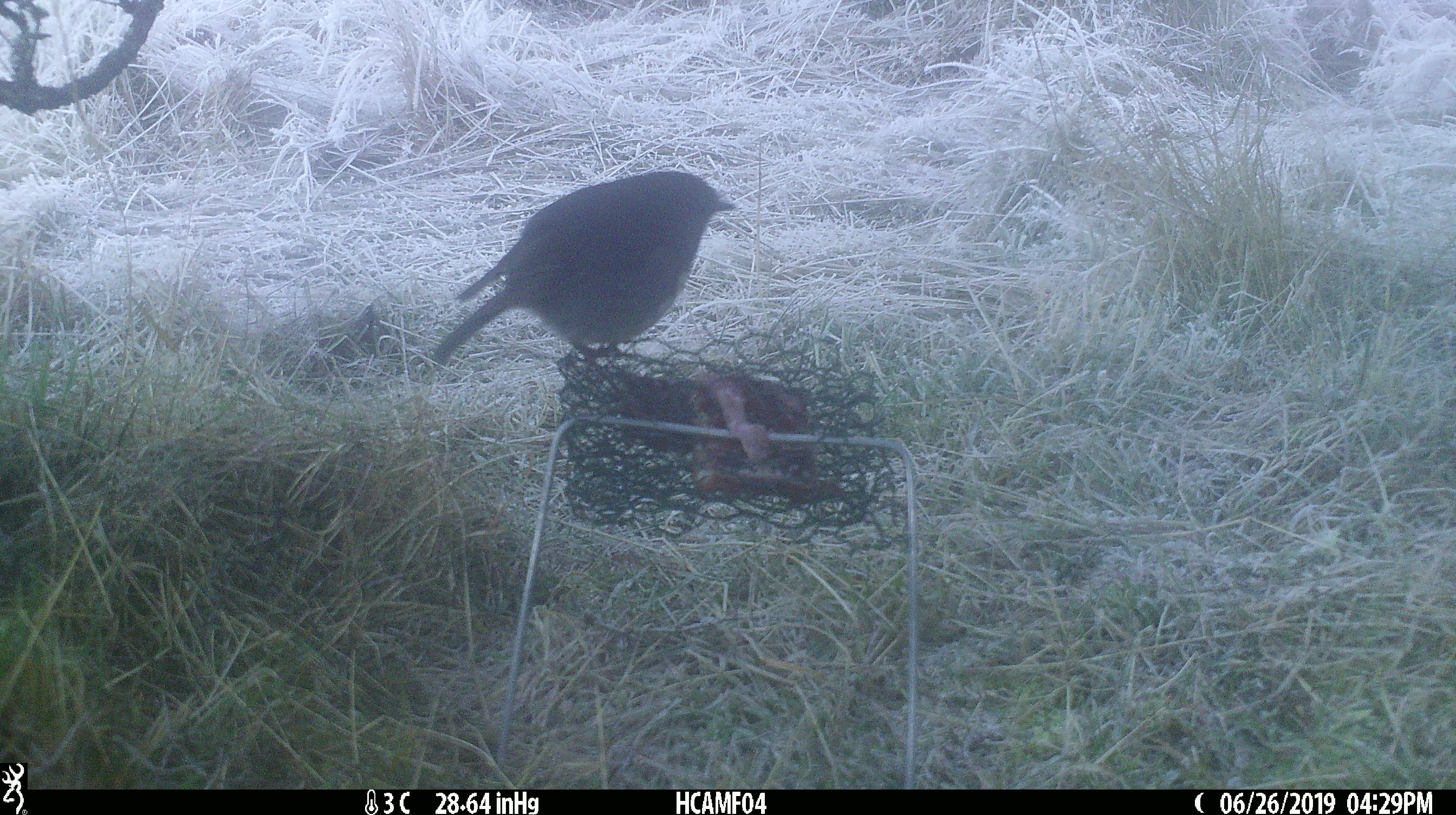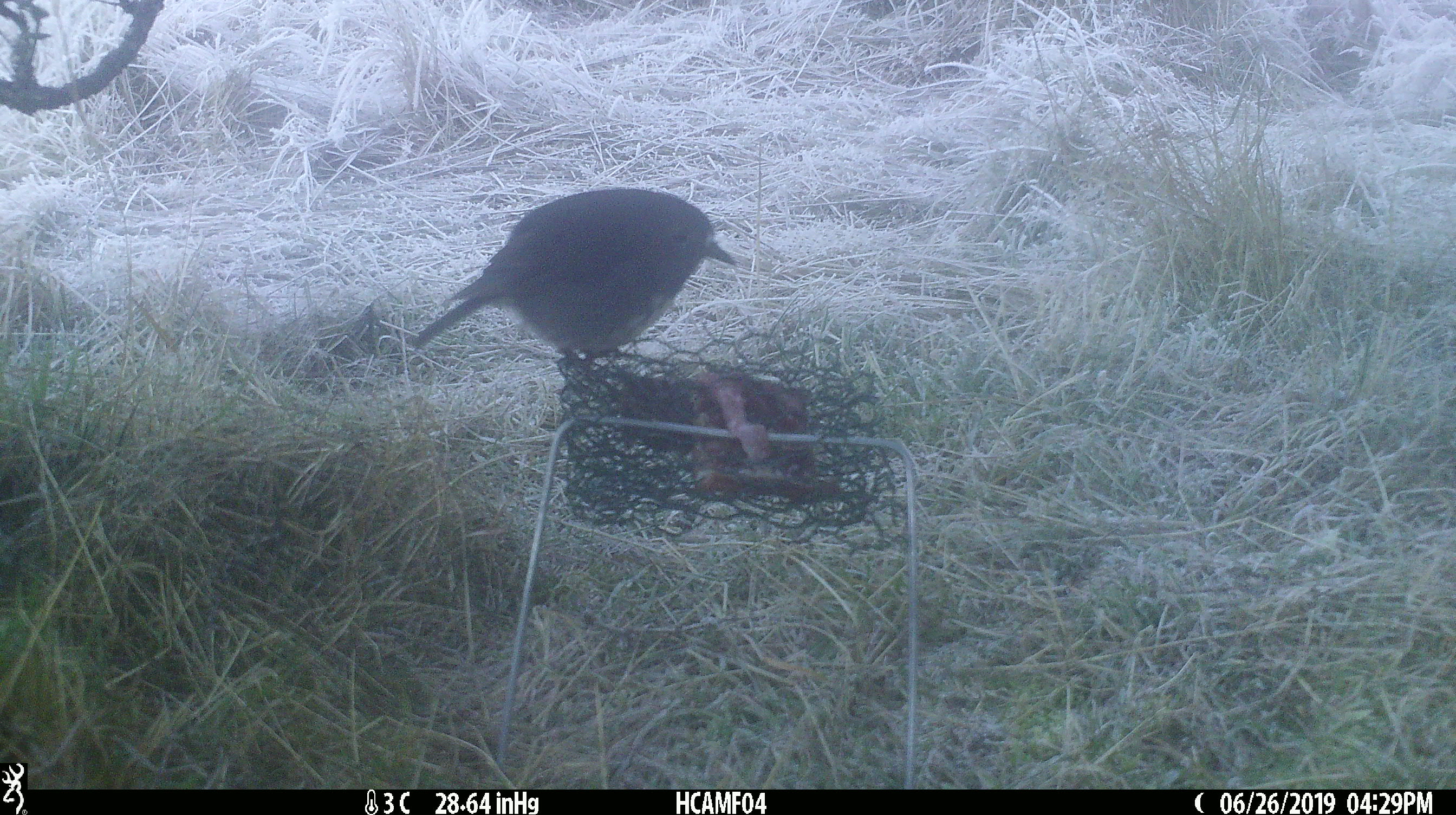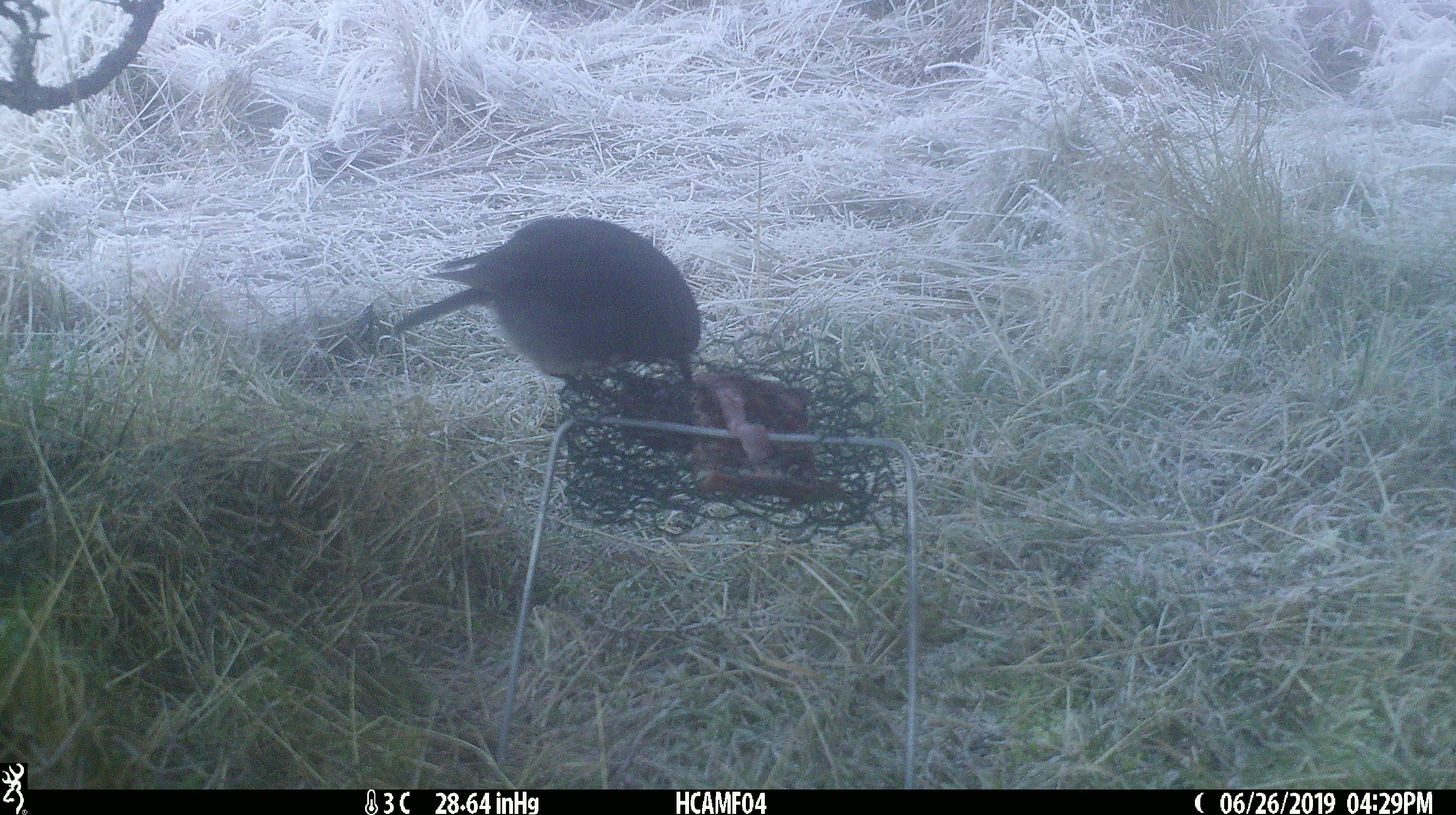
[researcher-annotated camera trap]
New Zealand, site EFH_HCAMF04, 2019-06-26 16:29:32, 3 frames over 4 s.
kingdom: Animalia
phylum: Chordata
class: Aves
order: Passeriformes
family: Petroicidae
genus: Petroica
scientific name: Petroica australis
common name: new zealand robin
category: robin